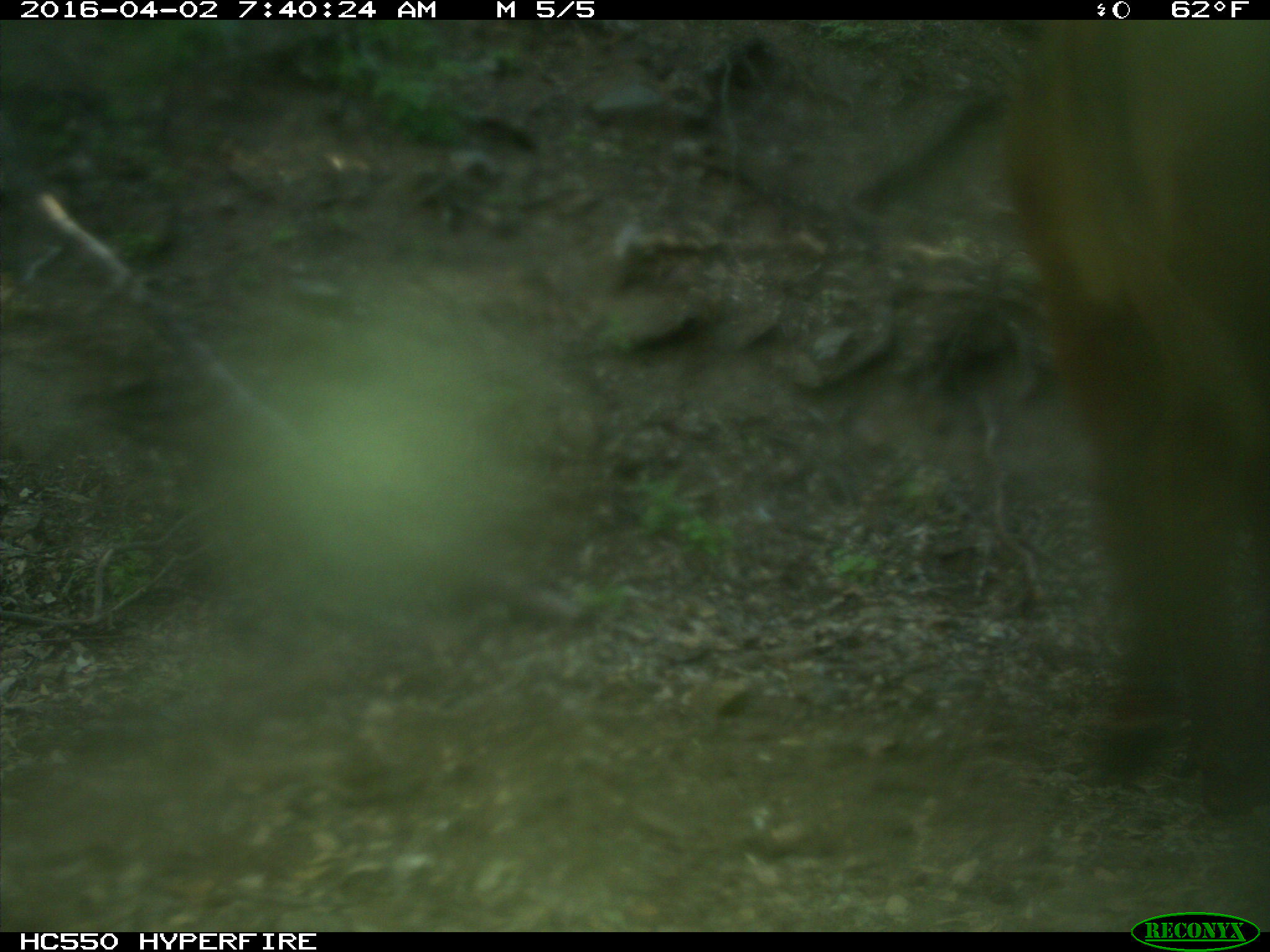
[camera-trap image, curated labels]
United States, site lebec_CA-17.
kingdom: Animalia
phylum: Chordata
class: Mammalia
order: Artiodactyla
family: Bovidae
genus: Bos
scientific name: Bos taurus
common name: domestic cow